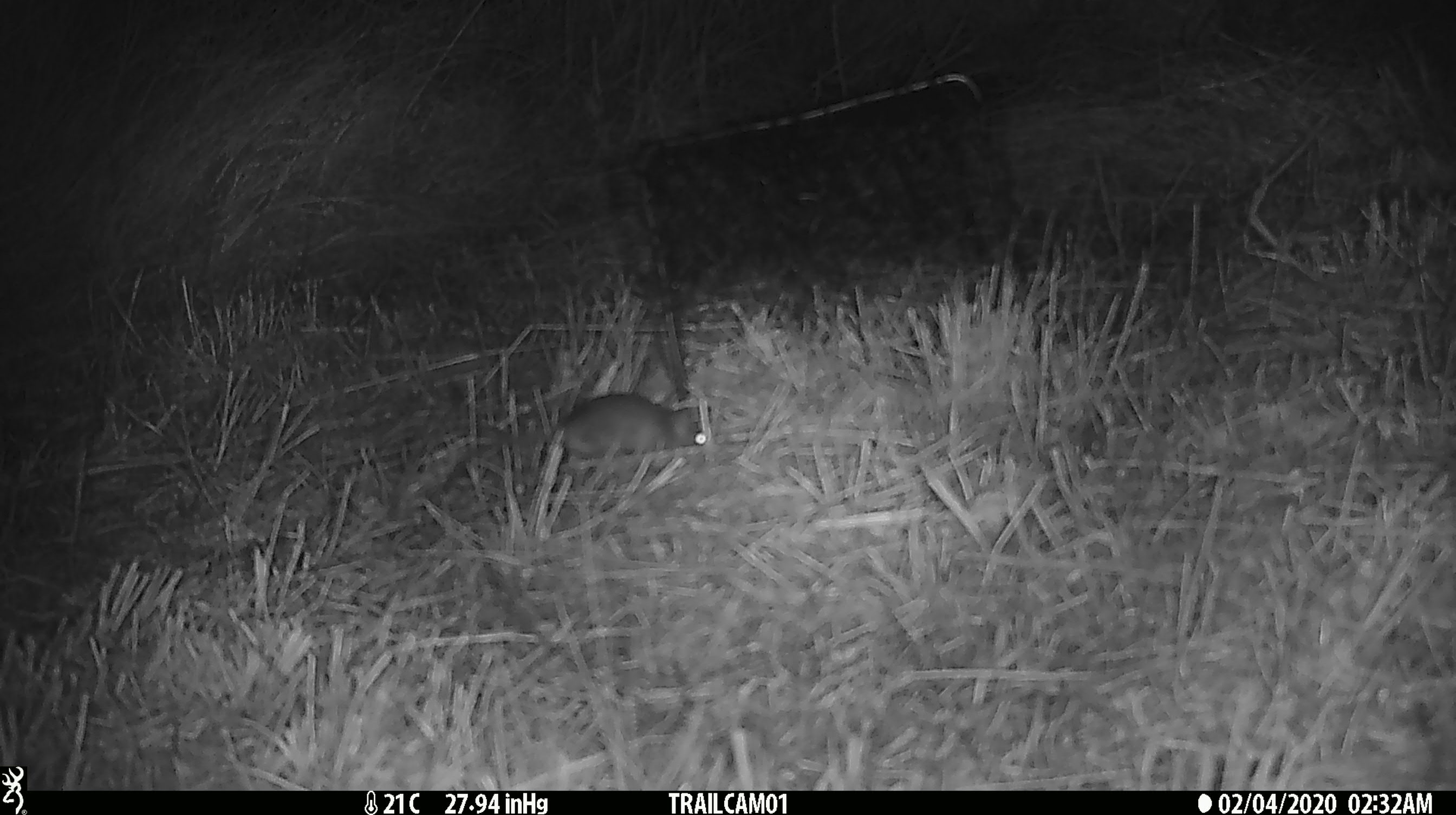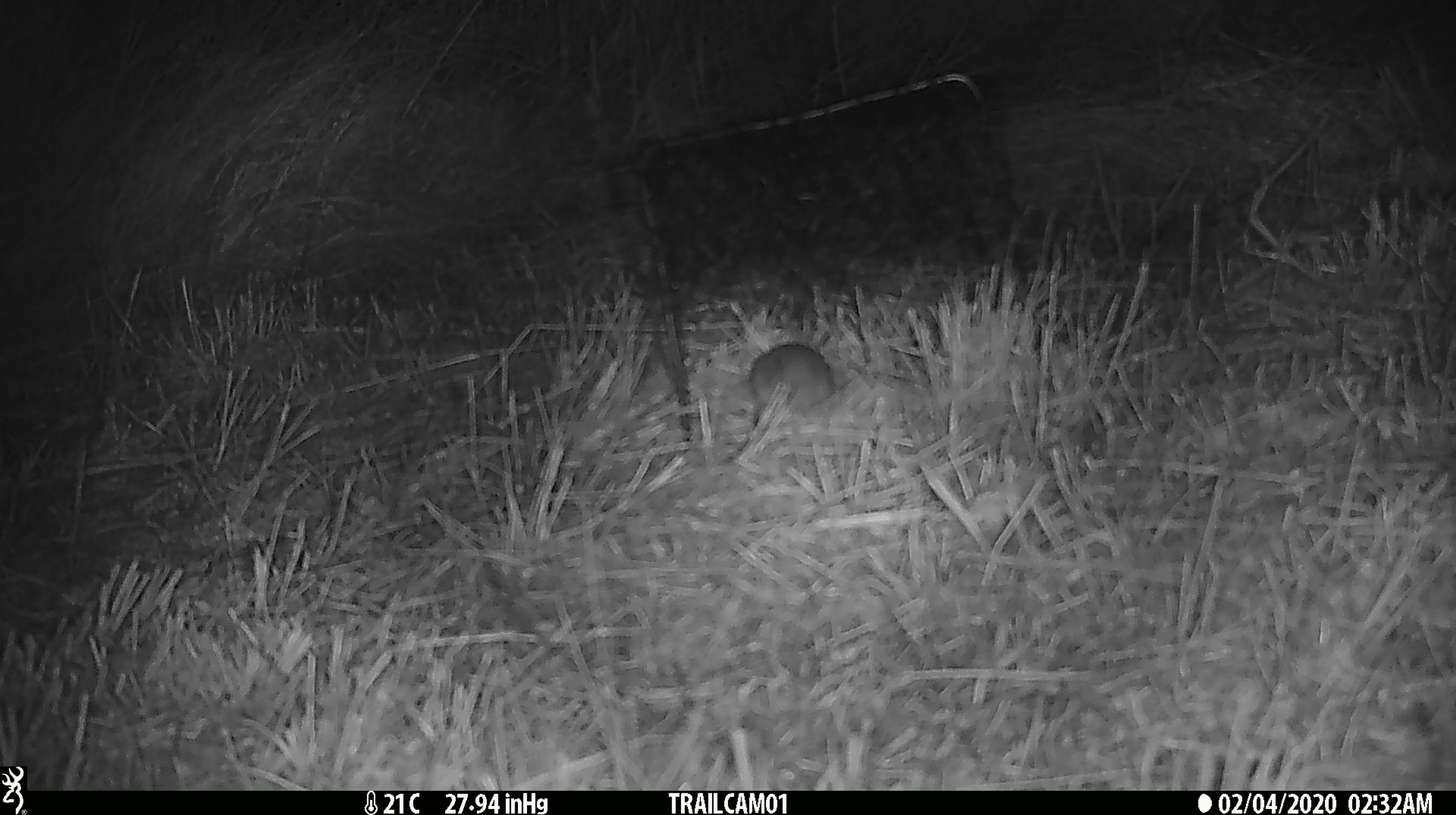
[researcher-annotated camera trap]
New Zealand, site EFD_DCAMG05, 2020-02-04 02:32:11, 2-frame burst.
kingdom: Animalia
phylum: Chordata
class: Mammalia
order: Rodentia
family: Muridae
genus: Mus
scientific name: Mus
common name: mouse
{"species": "mouse (Mus)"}